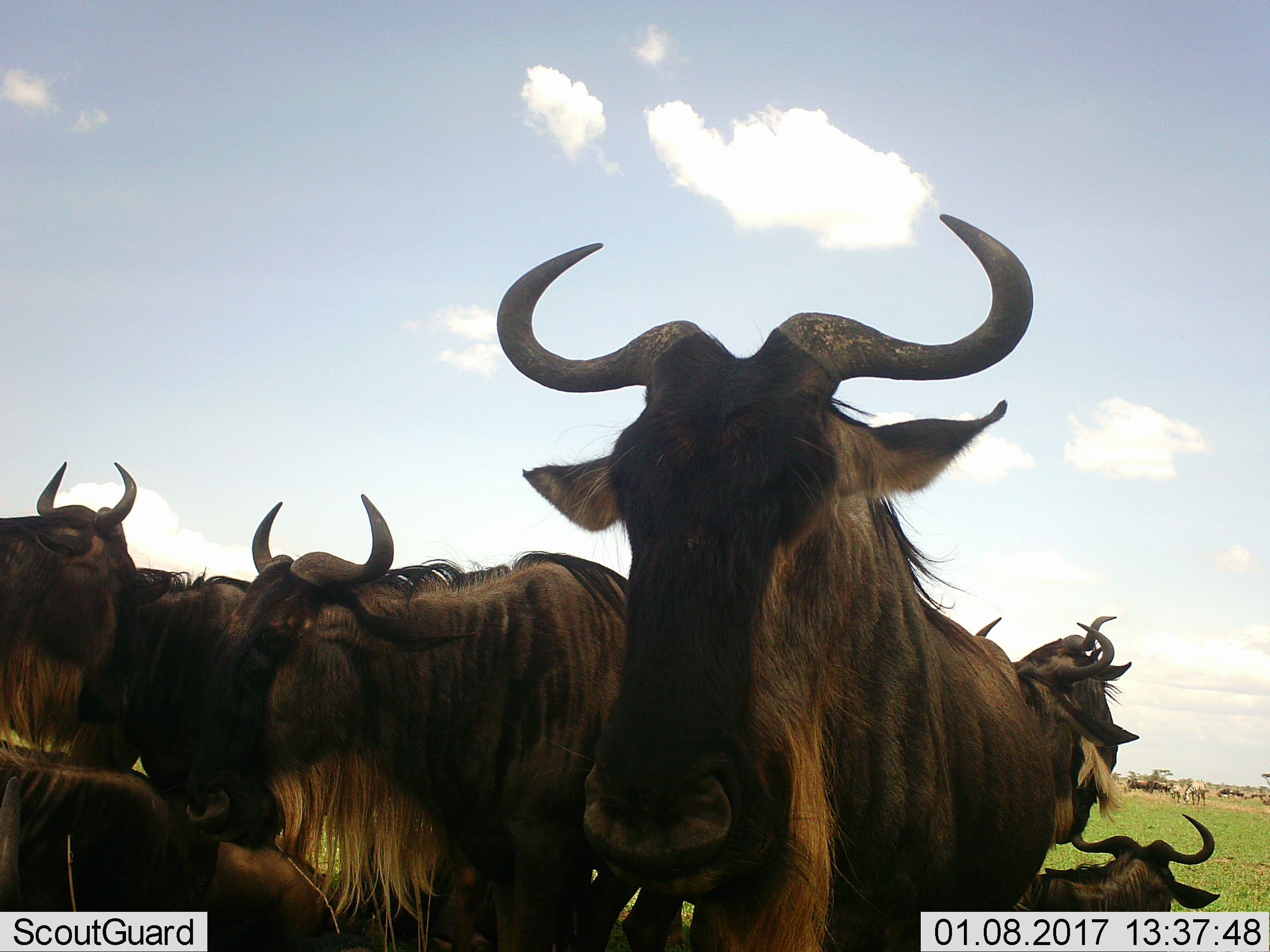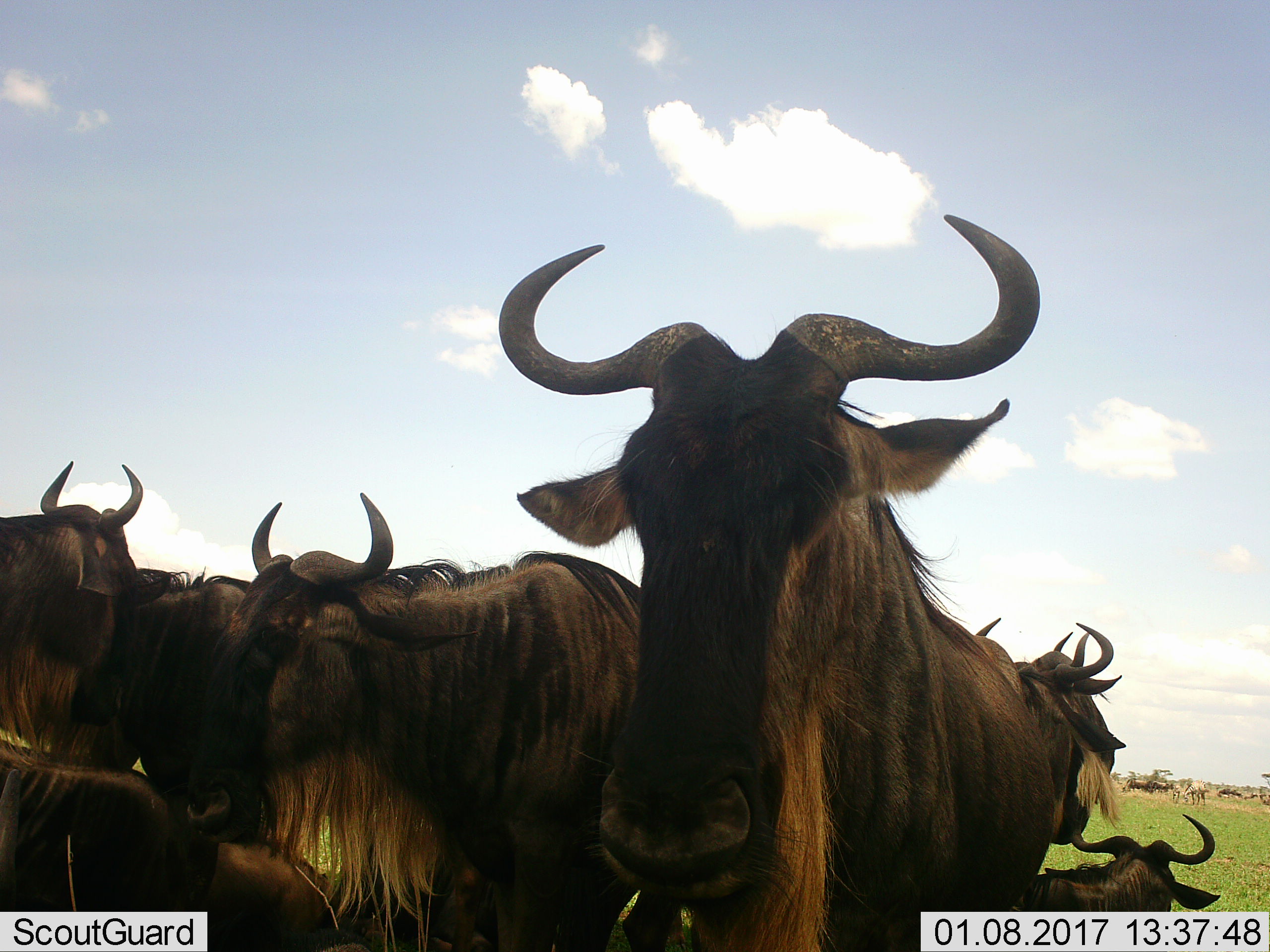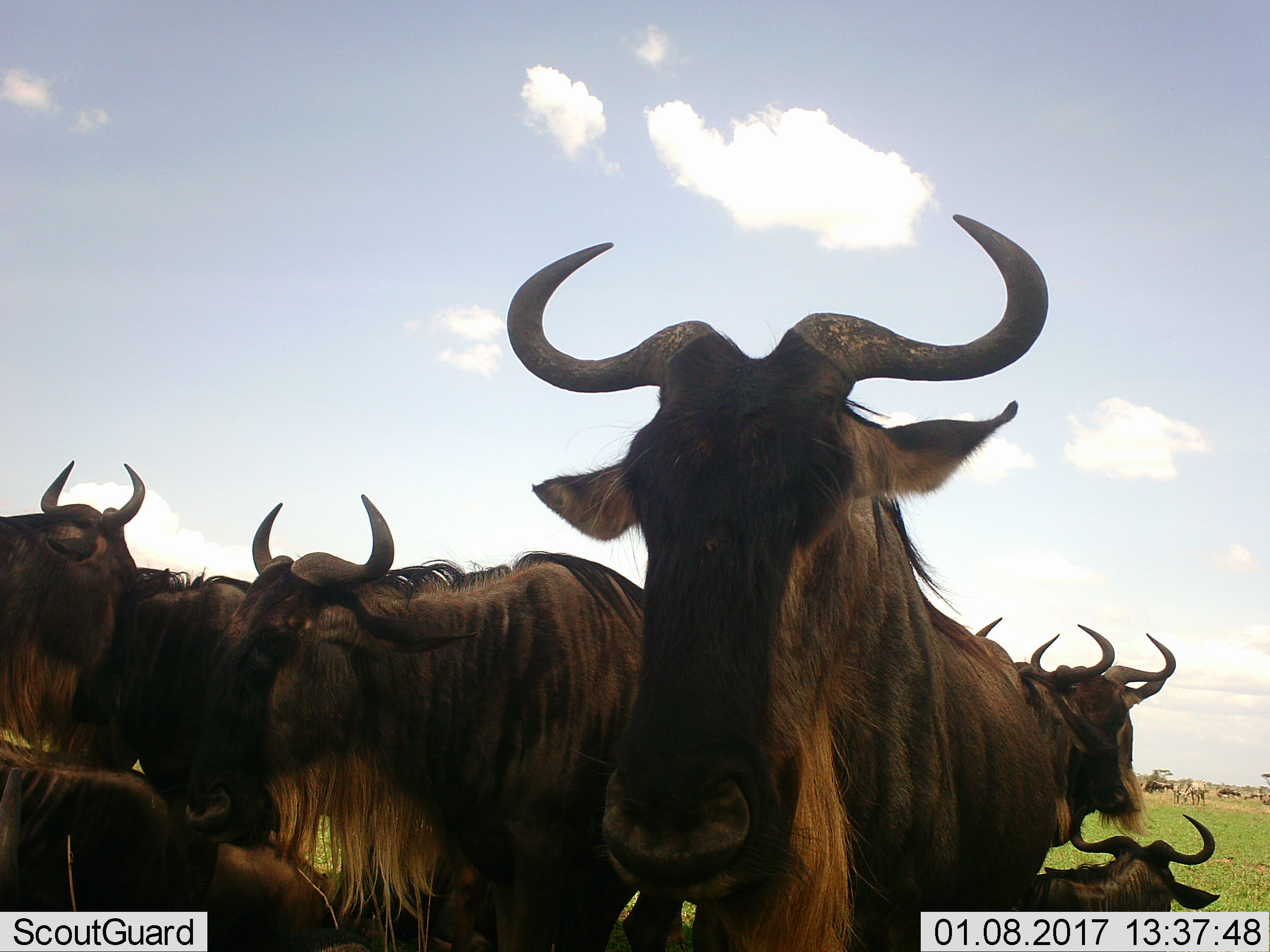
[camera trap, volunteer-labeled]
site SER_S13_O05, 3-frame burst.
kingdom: Animalia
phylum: Chordata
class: Mammalia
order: Artiodactyla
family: Bovidae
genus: Connochaetes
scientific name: Connochaetes taurinus taurinus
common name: blue wildebeest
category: wildebeestblue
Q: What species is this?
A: Wildebeestblue (blue wildebeest) (Connochaetes taurinus taurinus).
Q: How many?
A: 8.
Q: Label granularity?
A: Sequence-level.